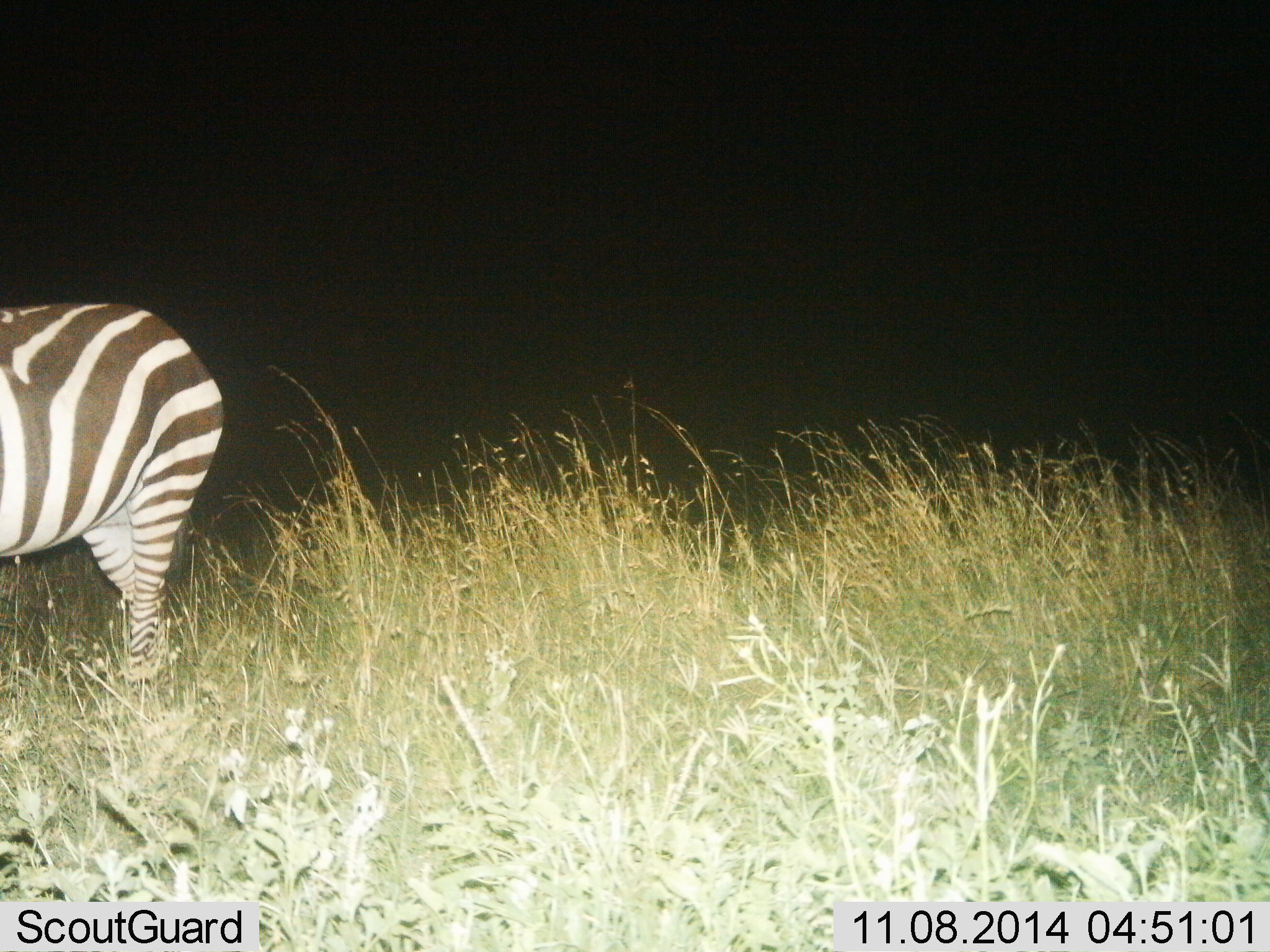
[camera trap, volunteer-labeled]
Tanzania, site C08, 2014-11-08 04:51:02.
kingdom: Animalia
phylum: Chordata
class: Mammalia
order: Perissodactyla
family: Equidae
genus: Equus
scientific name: Equus quagga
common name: plains zebra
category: zebra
Zebra (plains zebra) (Equus quagga), count 1. Behavior (volunteer vote fractions): standing 90%, resting 0%, moving 10%, interacting 0%. Young present (vote fraction): 0%. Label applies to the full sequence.